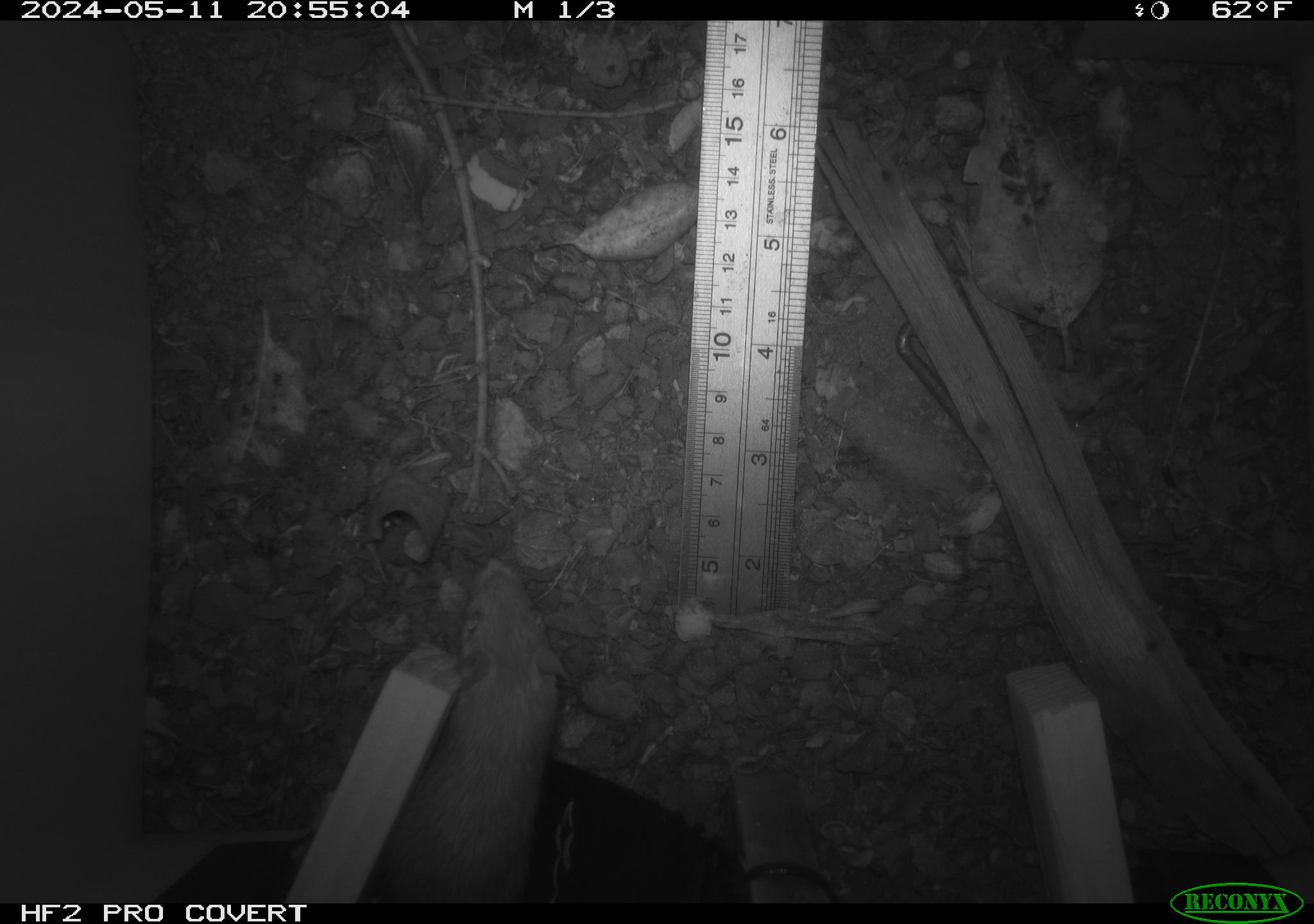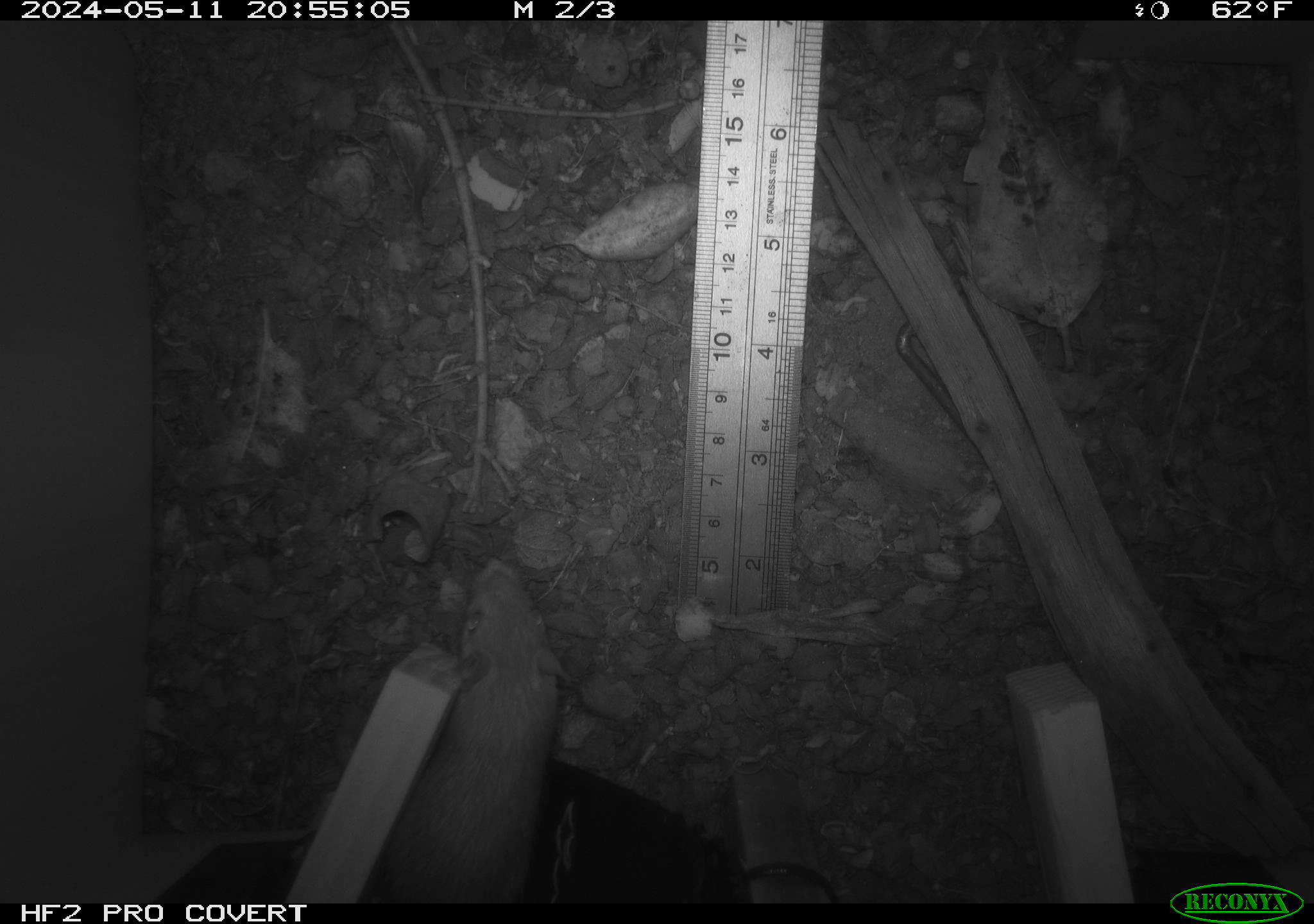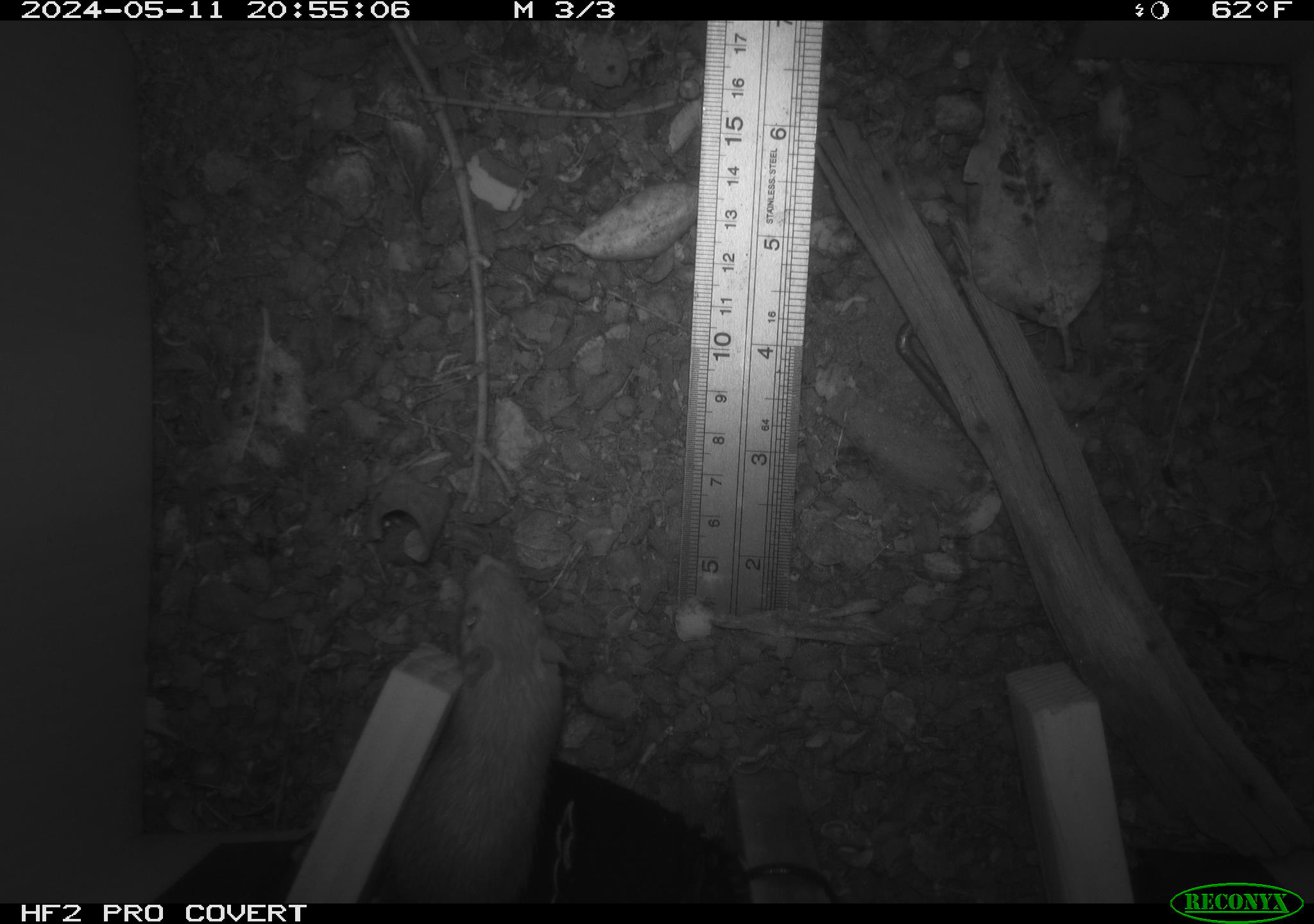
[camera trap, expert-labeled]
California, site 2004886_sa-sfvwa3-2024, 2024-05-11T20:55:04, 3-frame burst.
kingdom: Animalia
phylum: Chordata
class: Mammalia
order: Rodentia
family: Heteromyidae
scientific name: Heteromyidae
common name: kangaroo rats and pocket mice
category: heteromyidae family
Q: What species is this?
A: Heteromyidae family (kangaroo rats and pocket mice) (Heteromyidae).